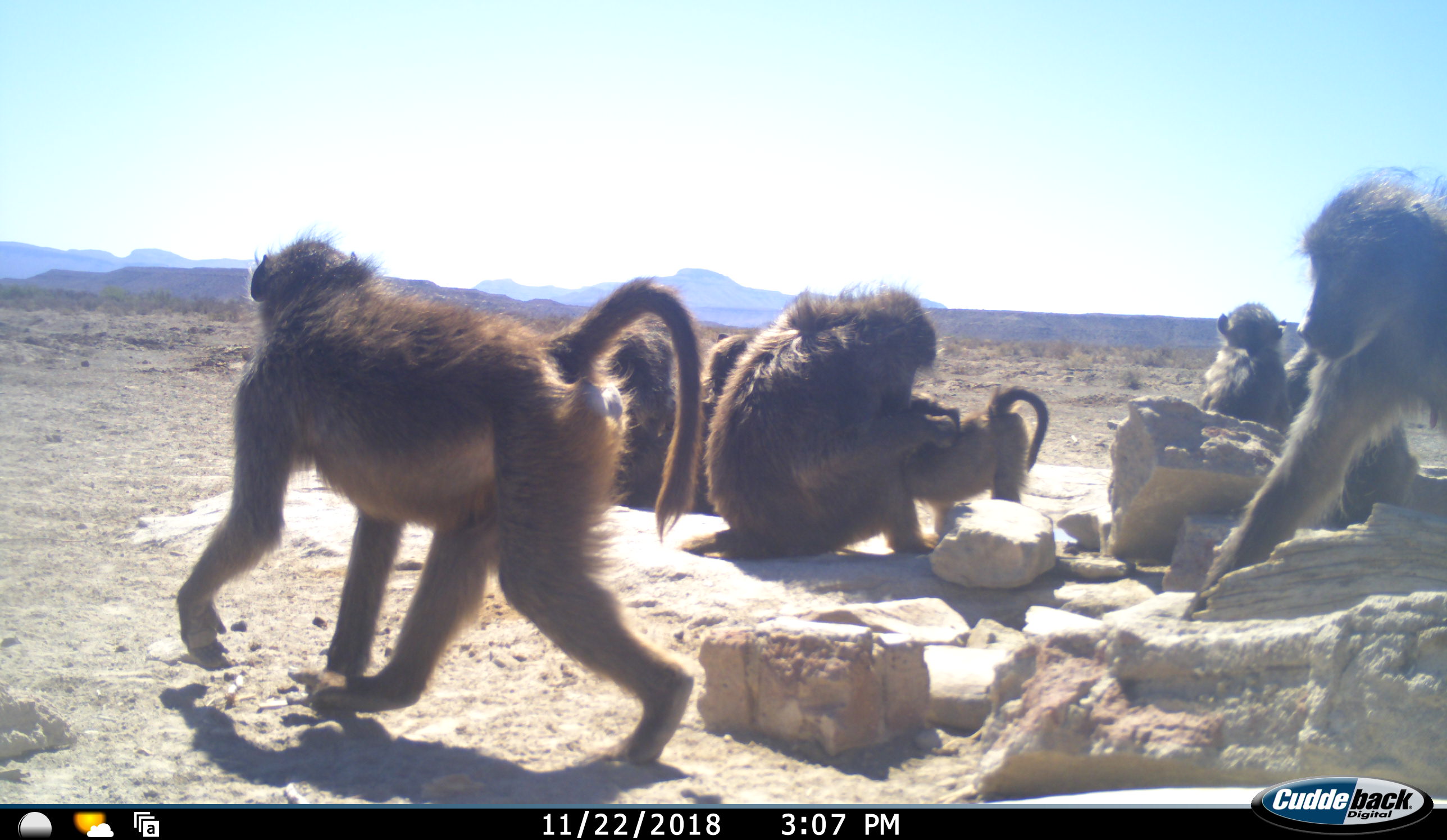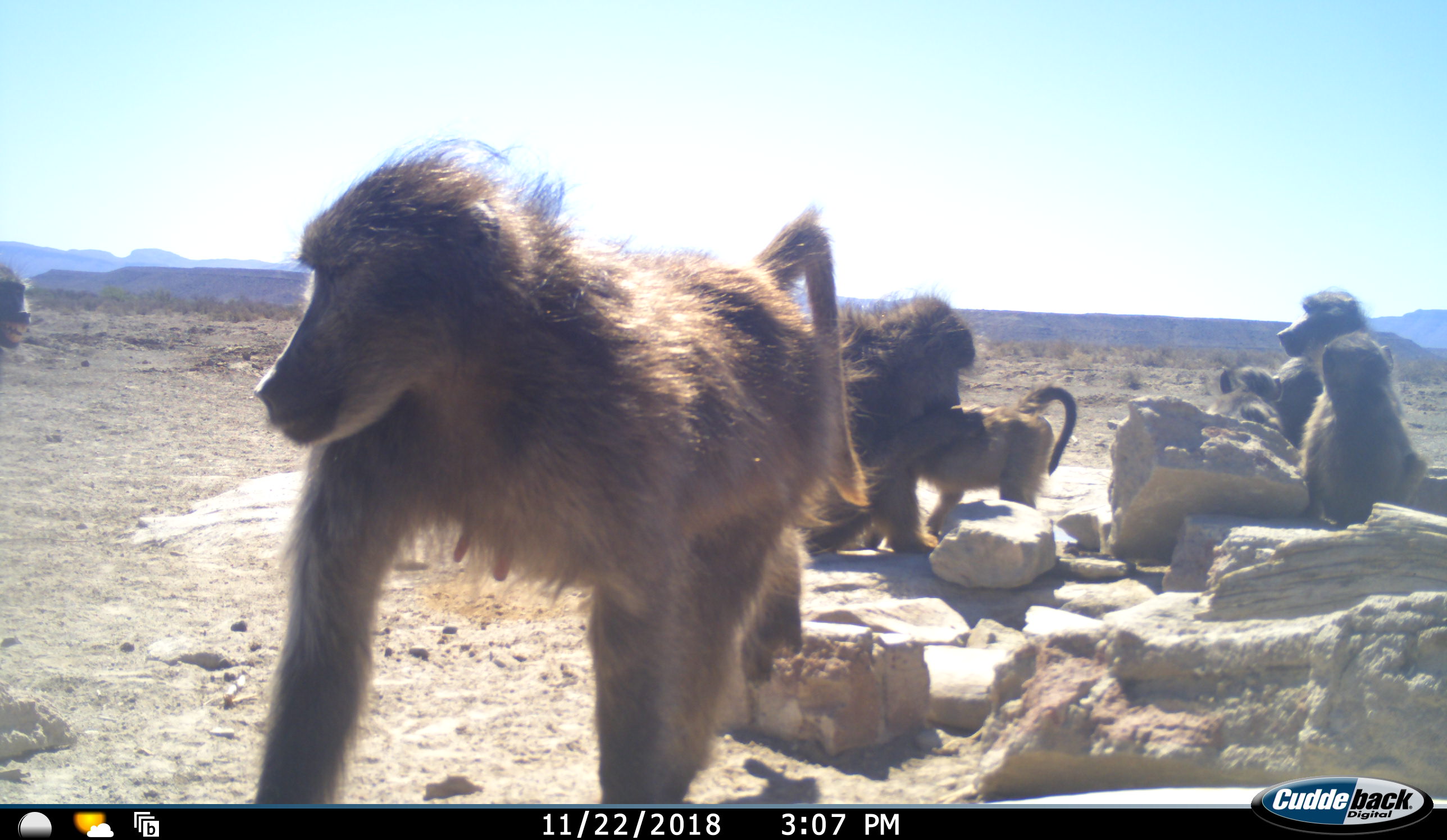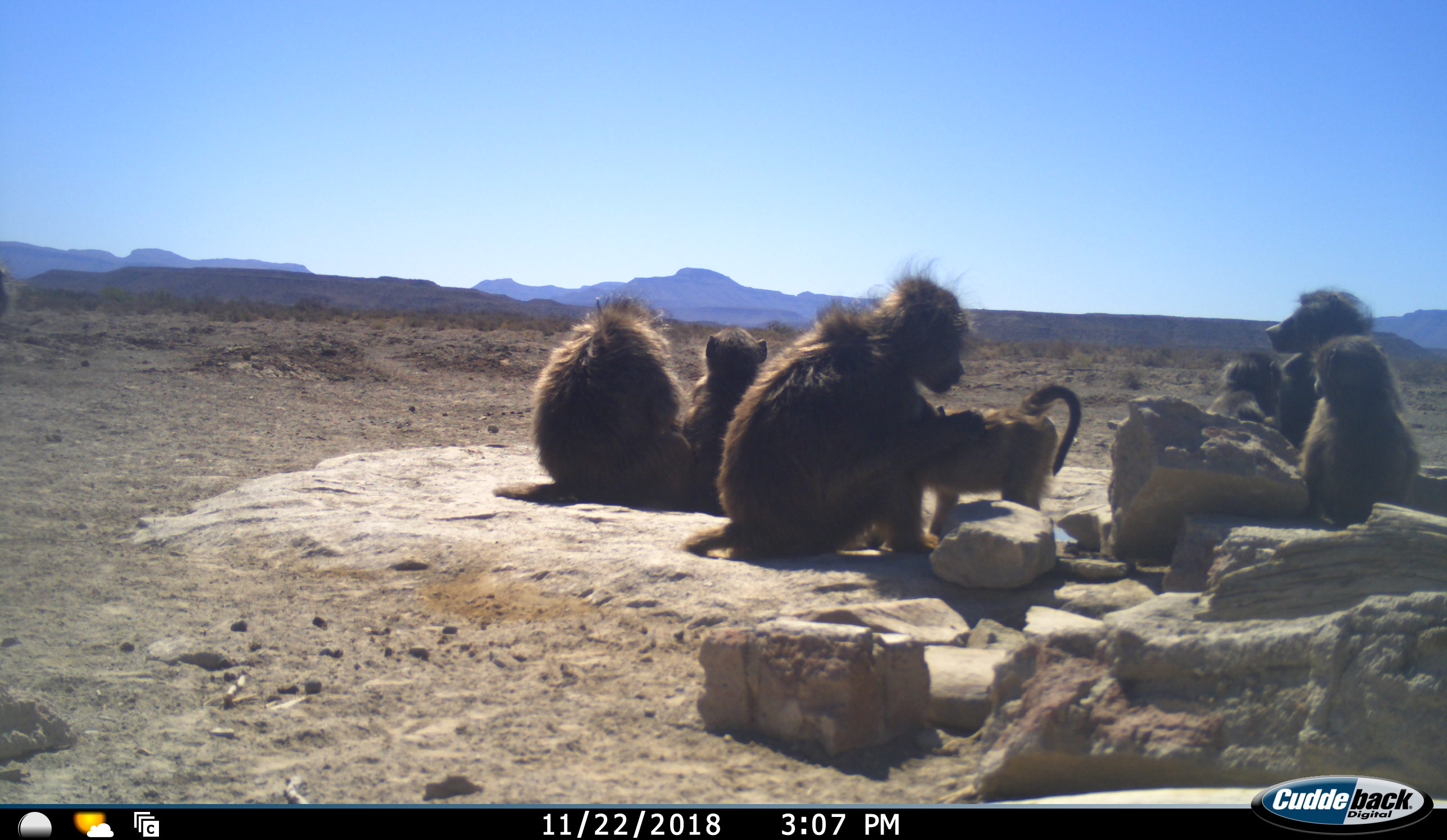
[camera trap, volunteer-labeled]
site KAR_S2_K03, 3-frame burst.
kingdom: Animalia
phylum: Chordata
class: Mammalia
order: Primates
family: Cercopithecidae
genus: Papio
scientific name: Papio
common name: baboon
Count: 9.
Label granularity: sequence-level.